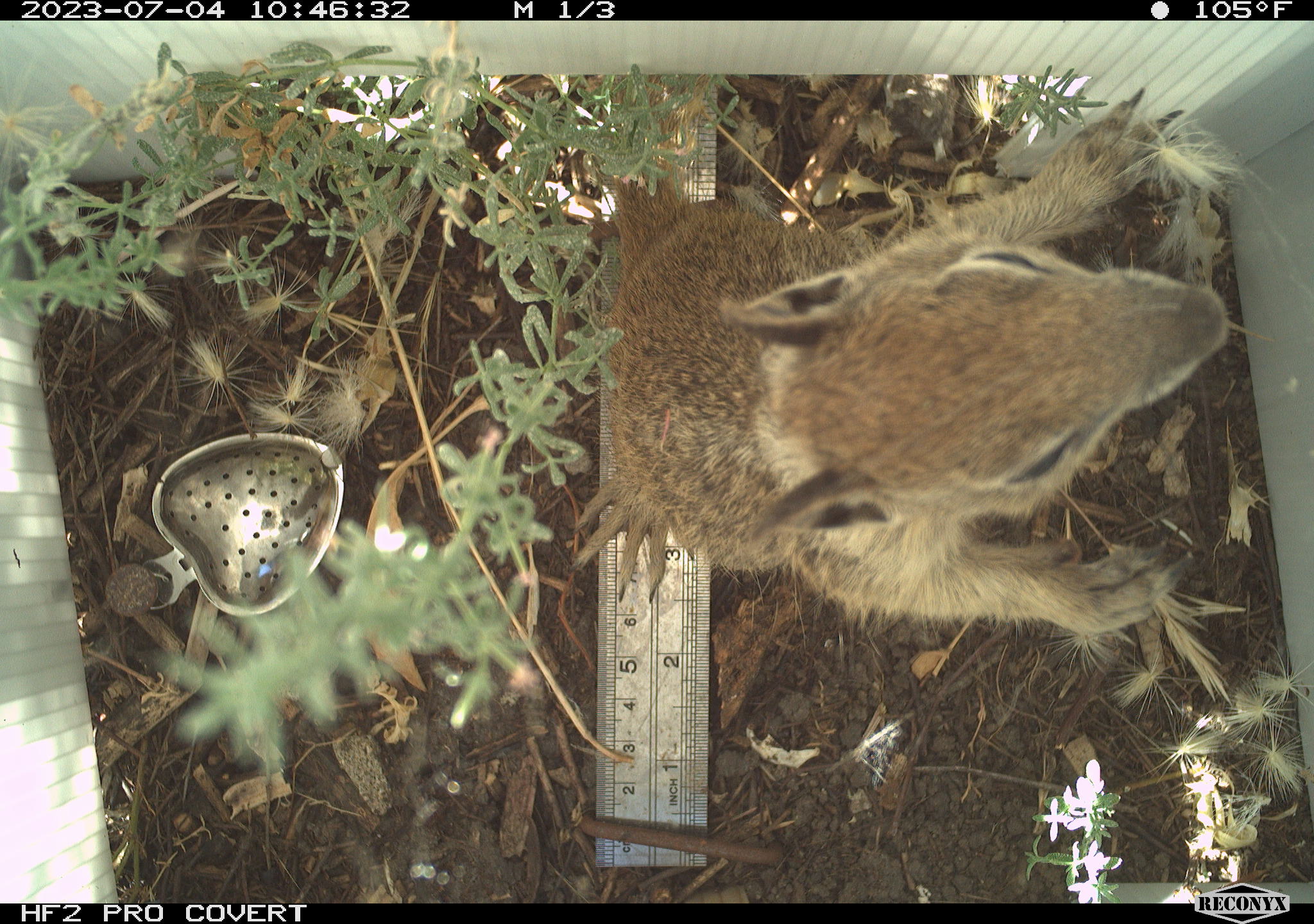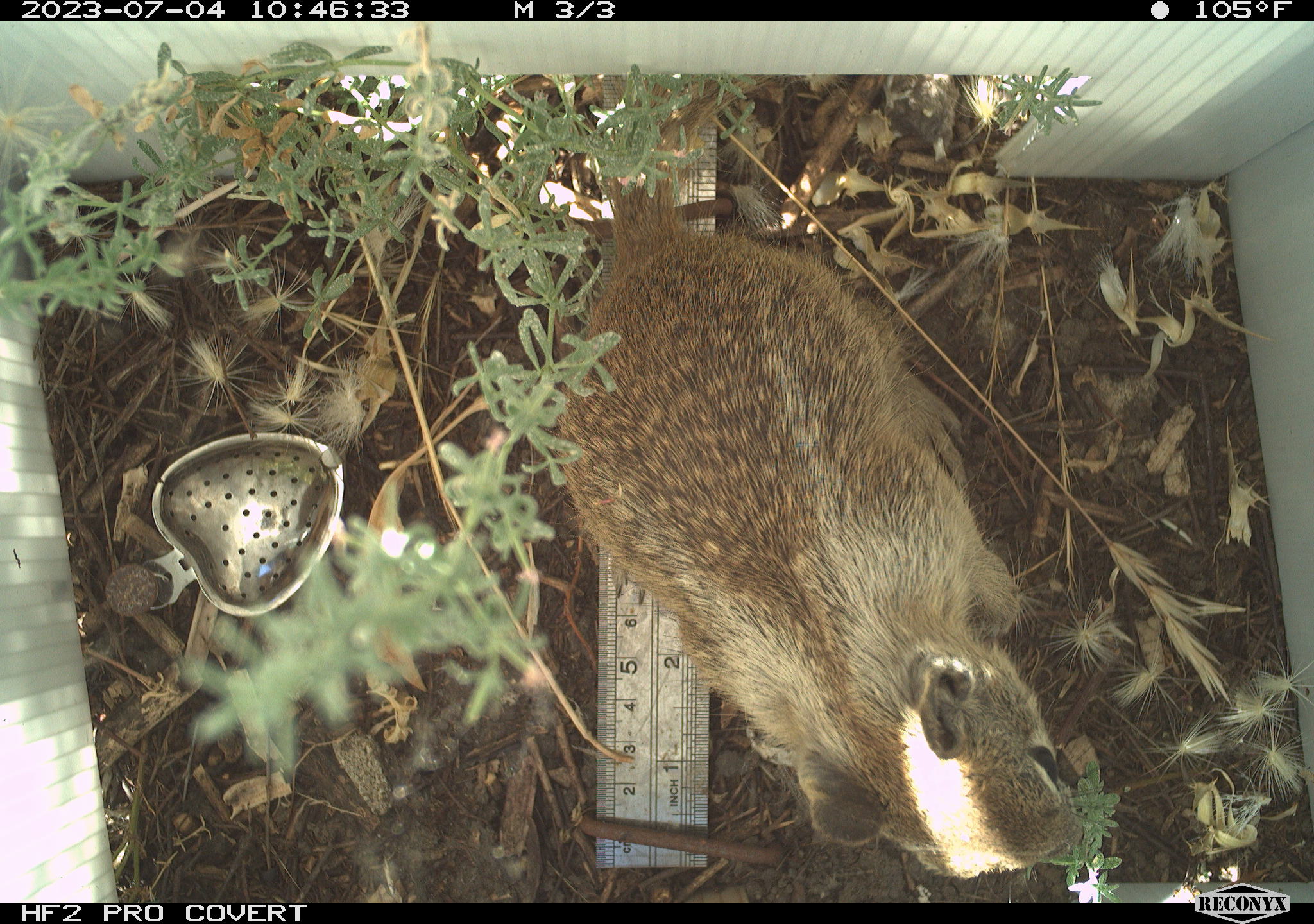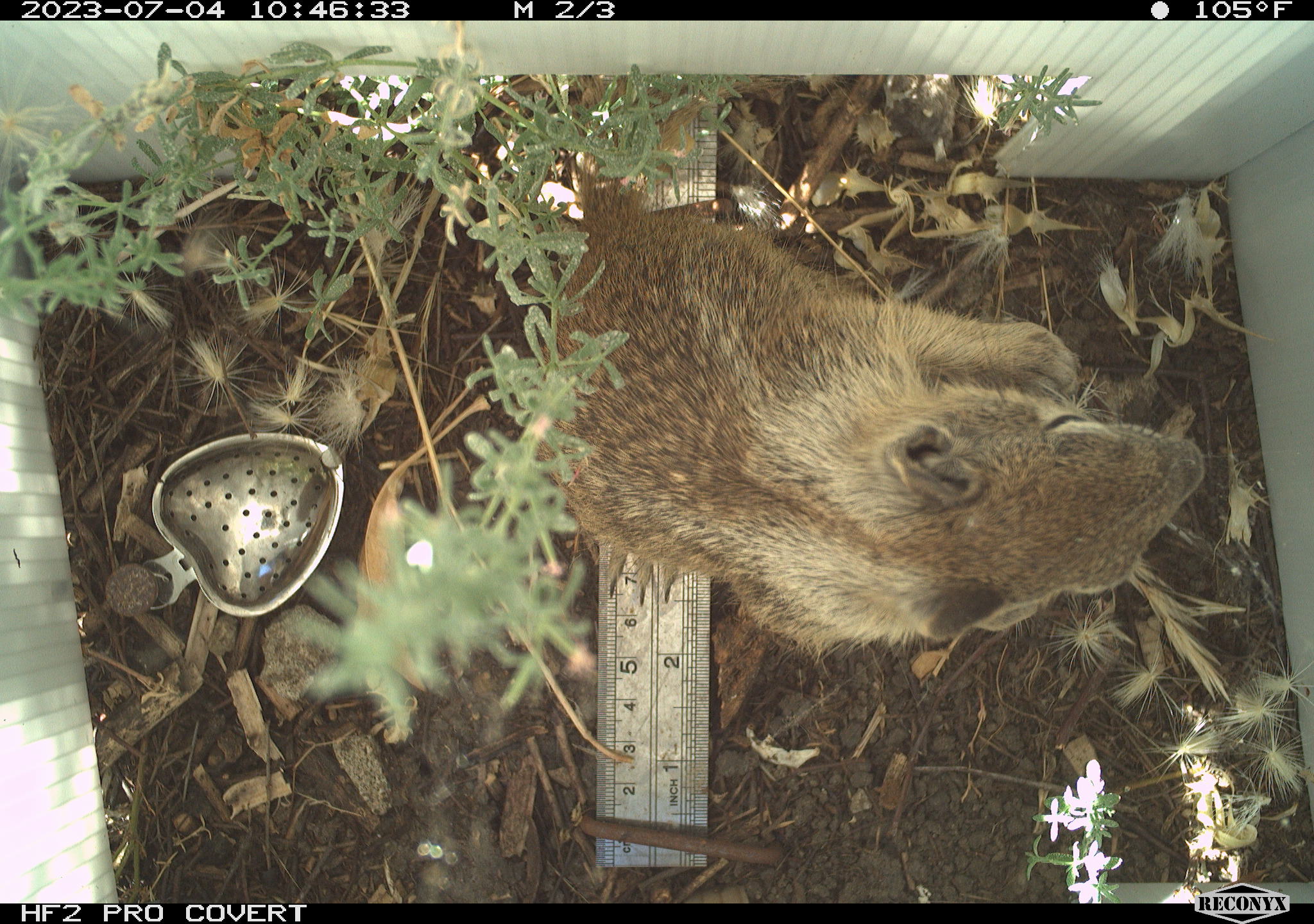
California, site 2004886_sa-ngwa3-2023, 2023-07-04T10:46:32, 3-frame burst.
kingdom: Animalia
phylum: Chordata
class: Mammalia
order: Rodentia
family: Sciuridae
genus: Otospermophilus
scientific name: Otospermophilus beecheyi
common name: california ground squirrel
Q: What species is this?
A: California ground squirrel (Otospermophilus beecheyi).